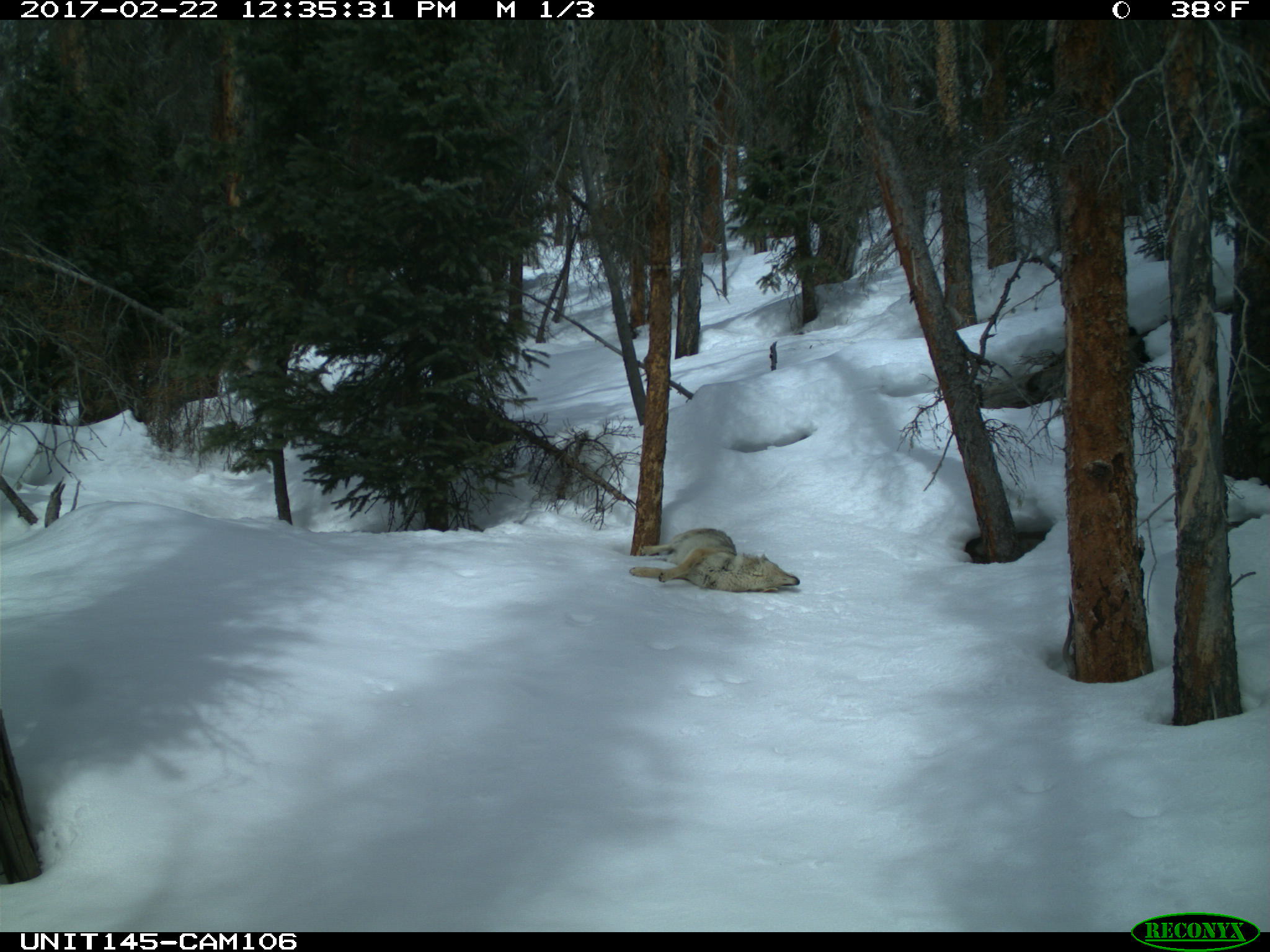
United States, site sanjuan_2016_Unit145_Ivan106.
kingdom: Animalia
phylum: Chordata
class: Mammalia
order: Carnivora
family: Canidae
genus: Canis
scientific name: Canis latrans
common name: coyote